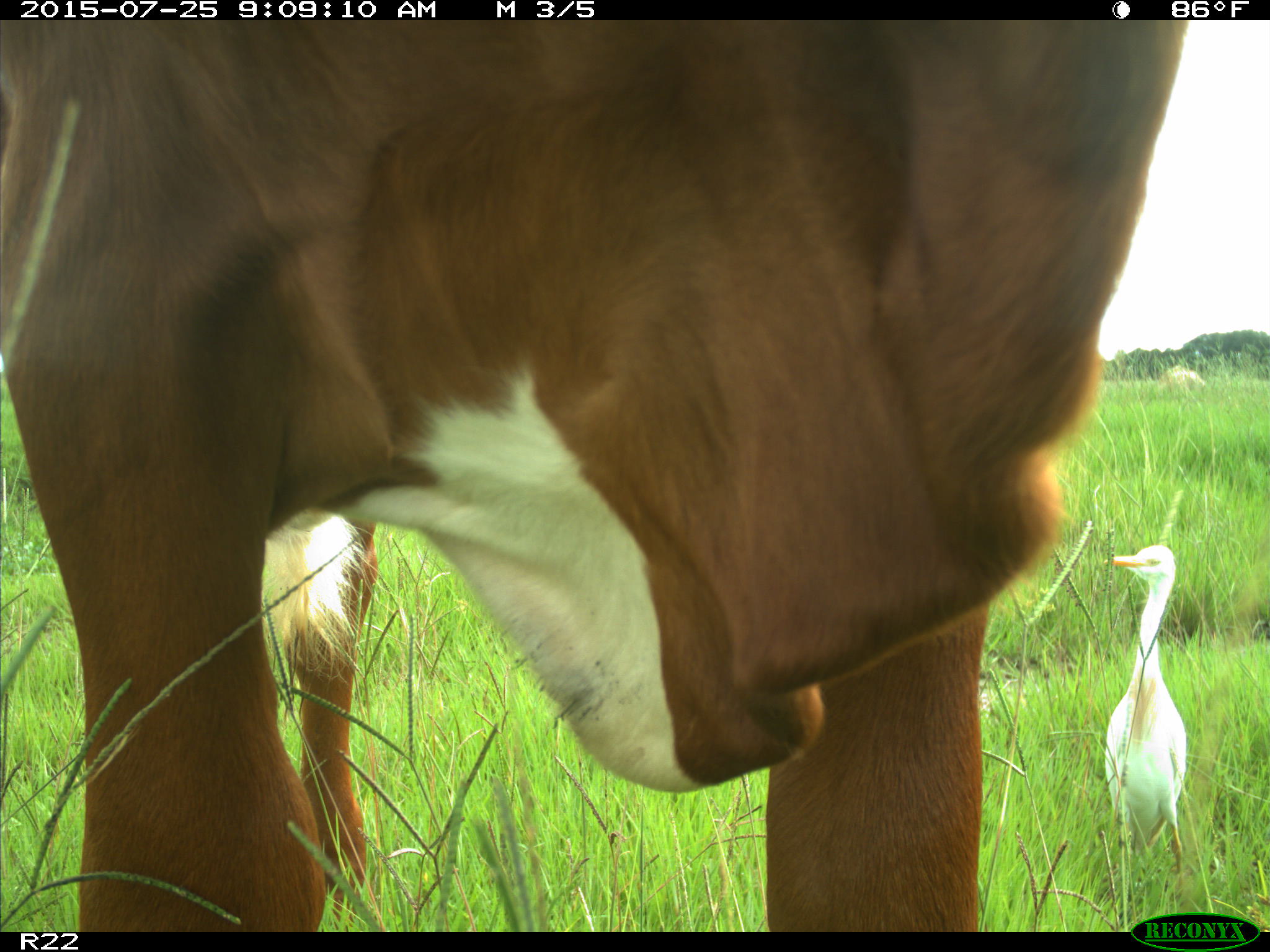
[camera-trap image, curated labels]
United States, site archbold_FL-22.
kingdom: Animalia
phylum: Chordata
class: Mammalia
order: Artiodactyla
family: Bovidae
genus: Bos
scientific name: Bos taurus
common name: domestic cow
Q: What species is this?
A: Bos taurus (domestic cow).